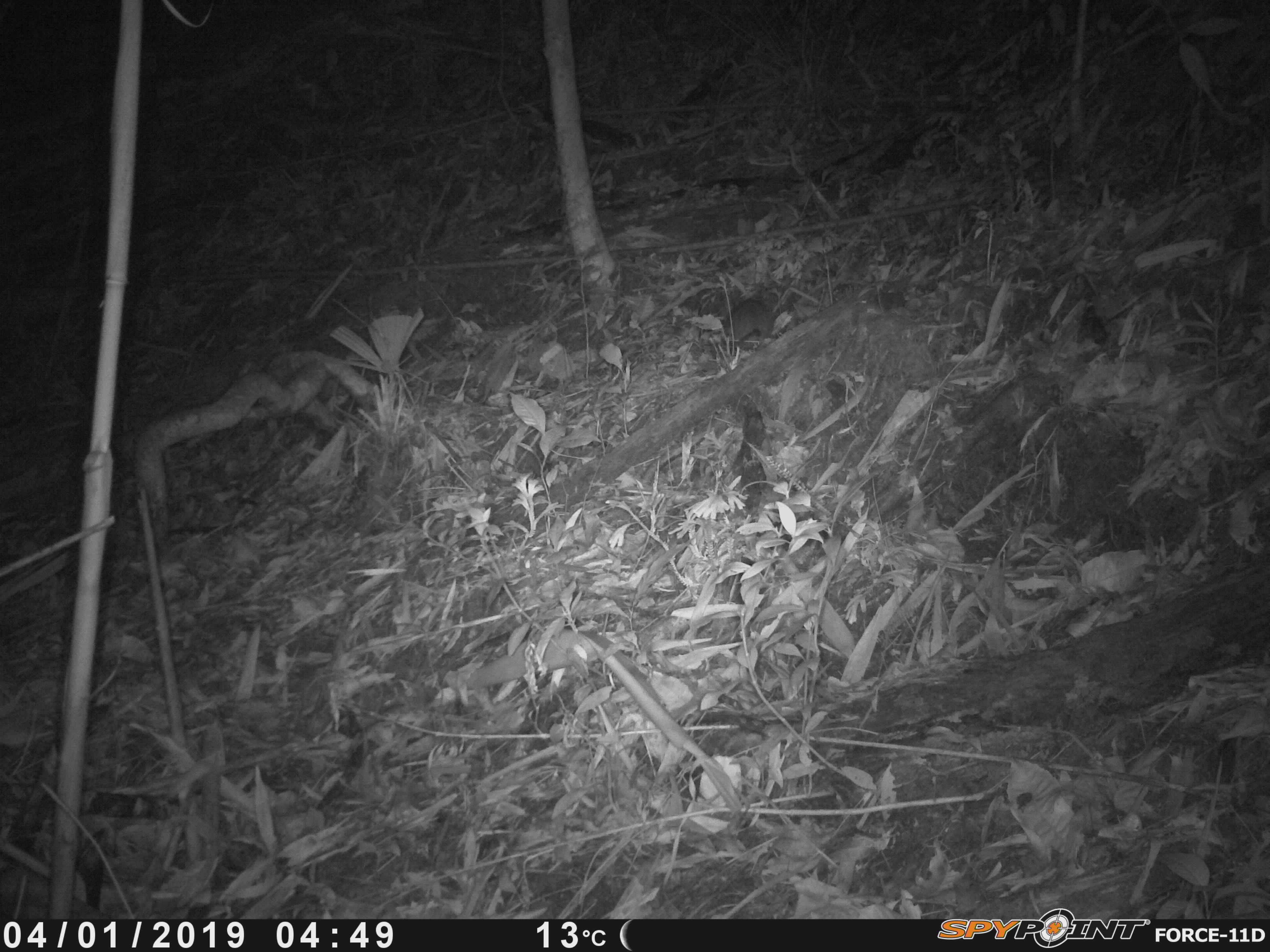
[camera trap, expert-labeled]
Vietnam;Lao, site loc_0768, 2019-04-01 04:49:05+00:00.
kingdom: Animalia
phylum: Chordata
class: Mammalia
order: Rodentia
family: Muridae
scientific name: Muridae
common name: old-world mice and rats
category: unidentified murid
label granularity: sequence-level